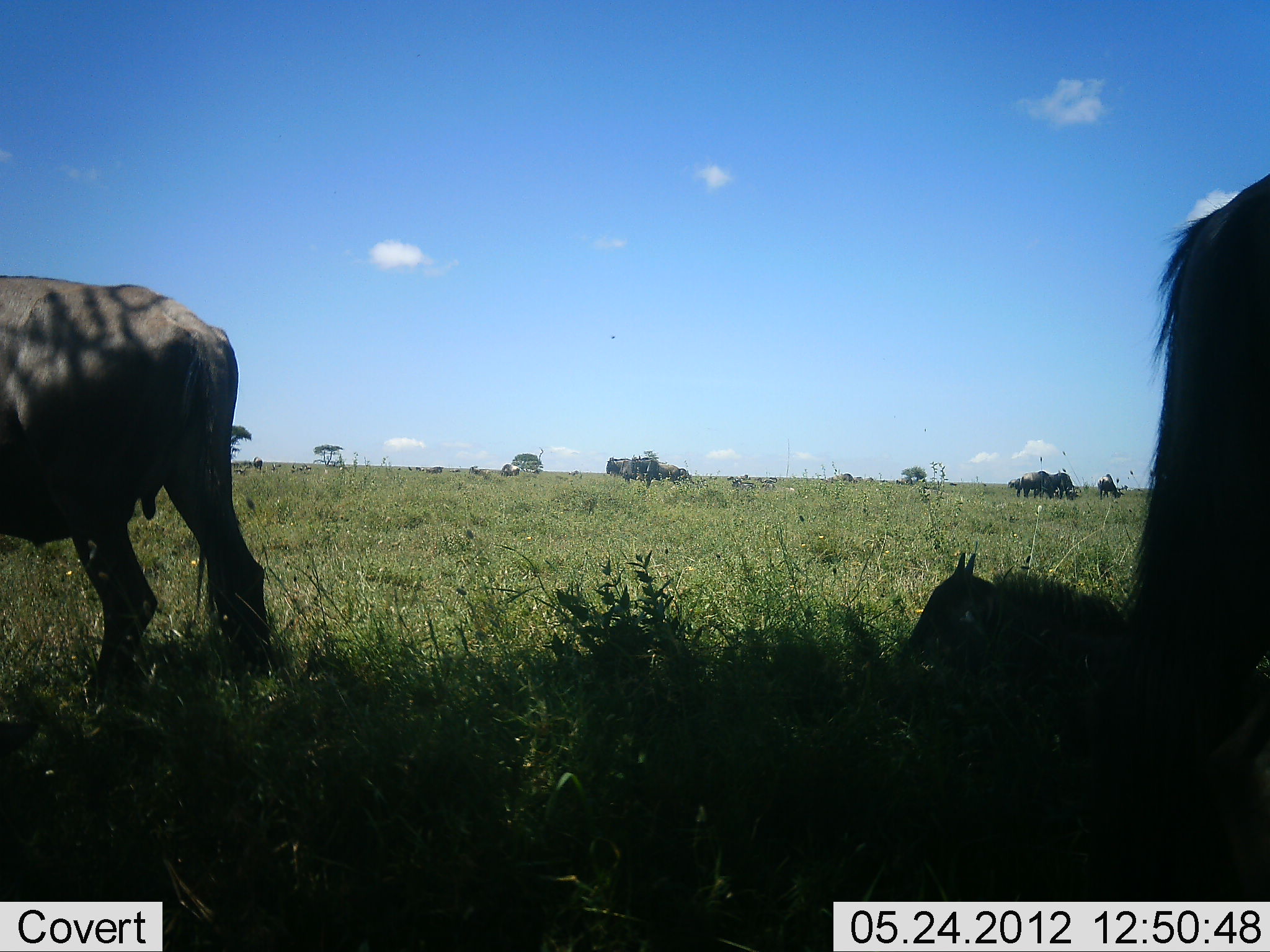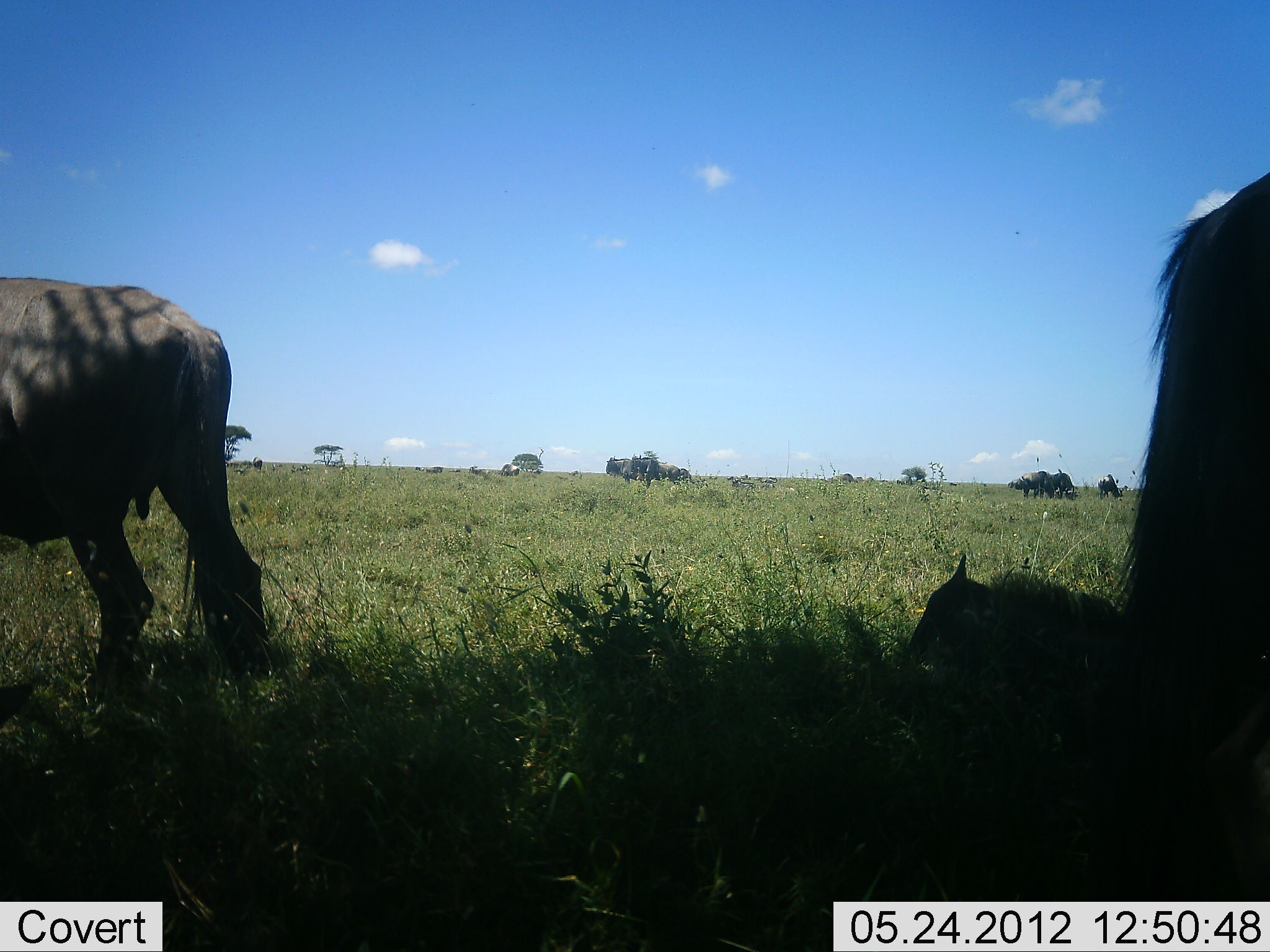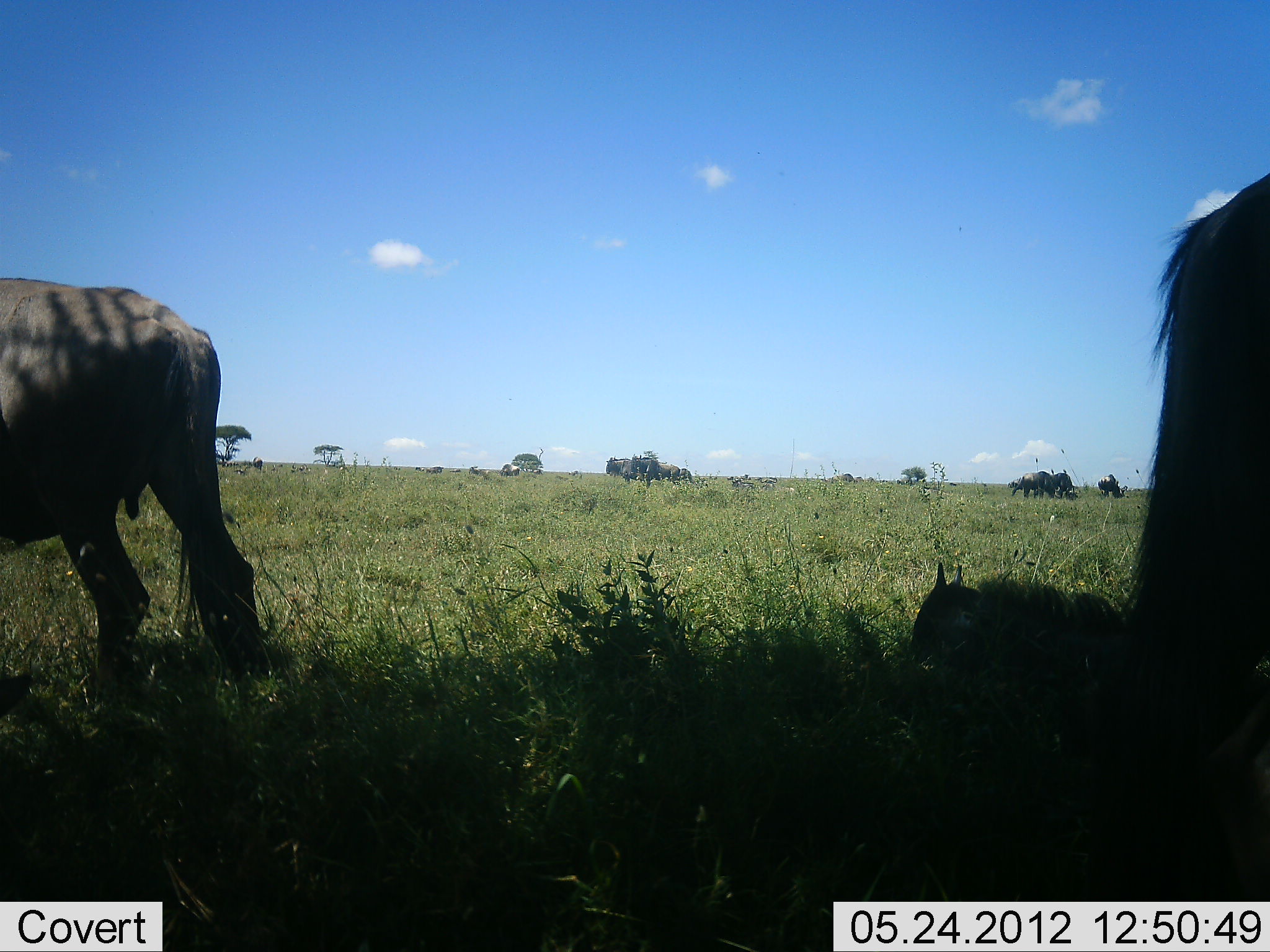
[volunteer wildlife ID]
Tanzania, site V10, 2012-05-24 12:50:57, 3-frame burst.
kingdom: Animalia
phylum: Chordata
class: Mammalia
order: Artiodactyla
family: Bovidae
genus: Connochaetes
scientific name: Connochaetes taurinus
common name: blue wildebeest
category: wildebeest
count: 10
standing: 50%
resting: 90%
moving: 10%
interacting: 0%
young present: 40%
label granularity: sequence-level